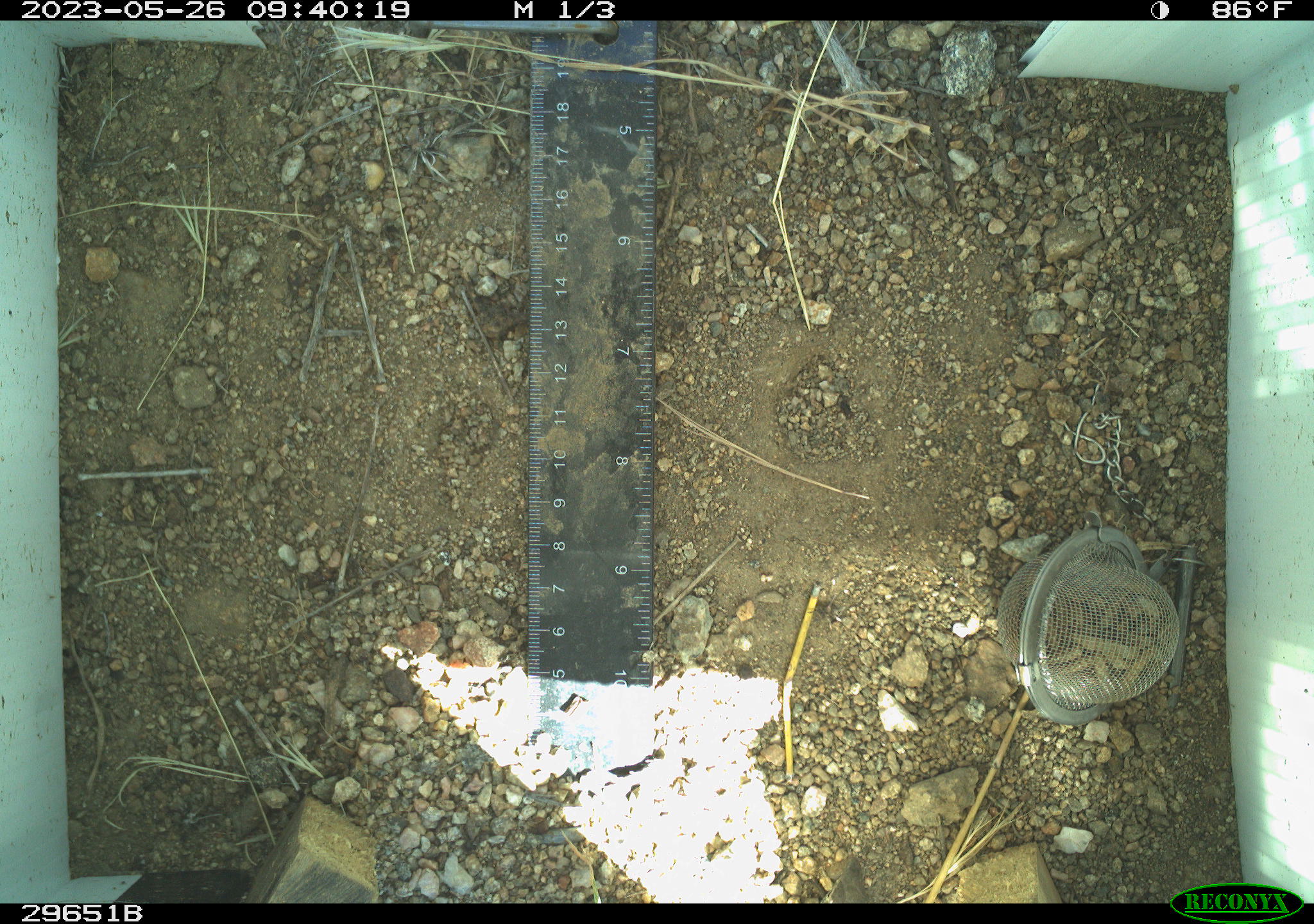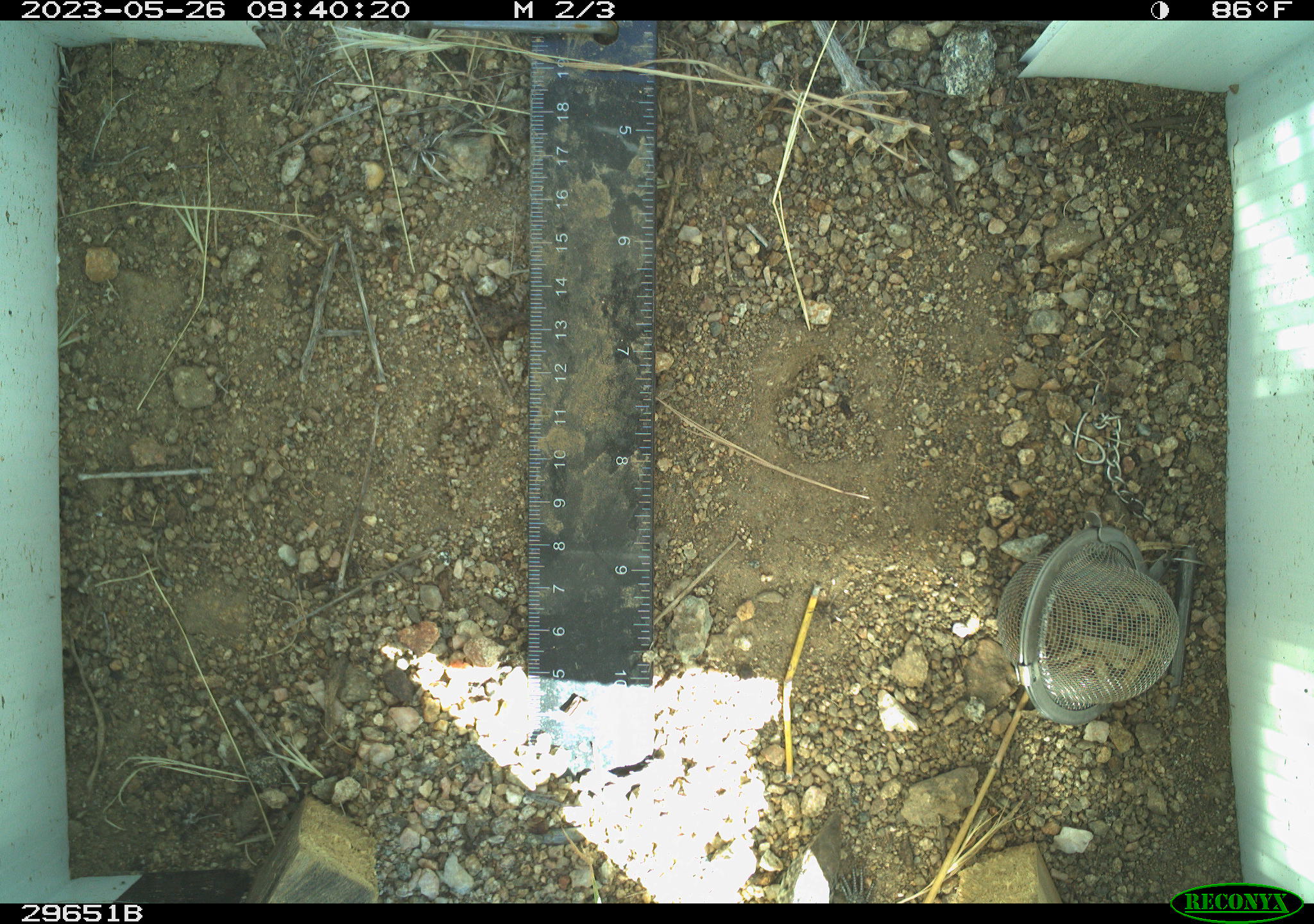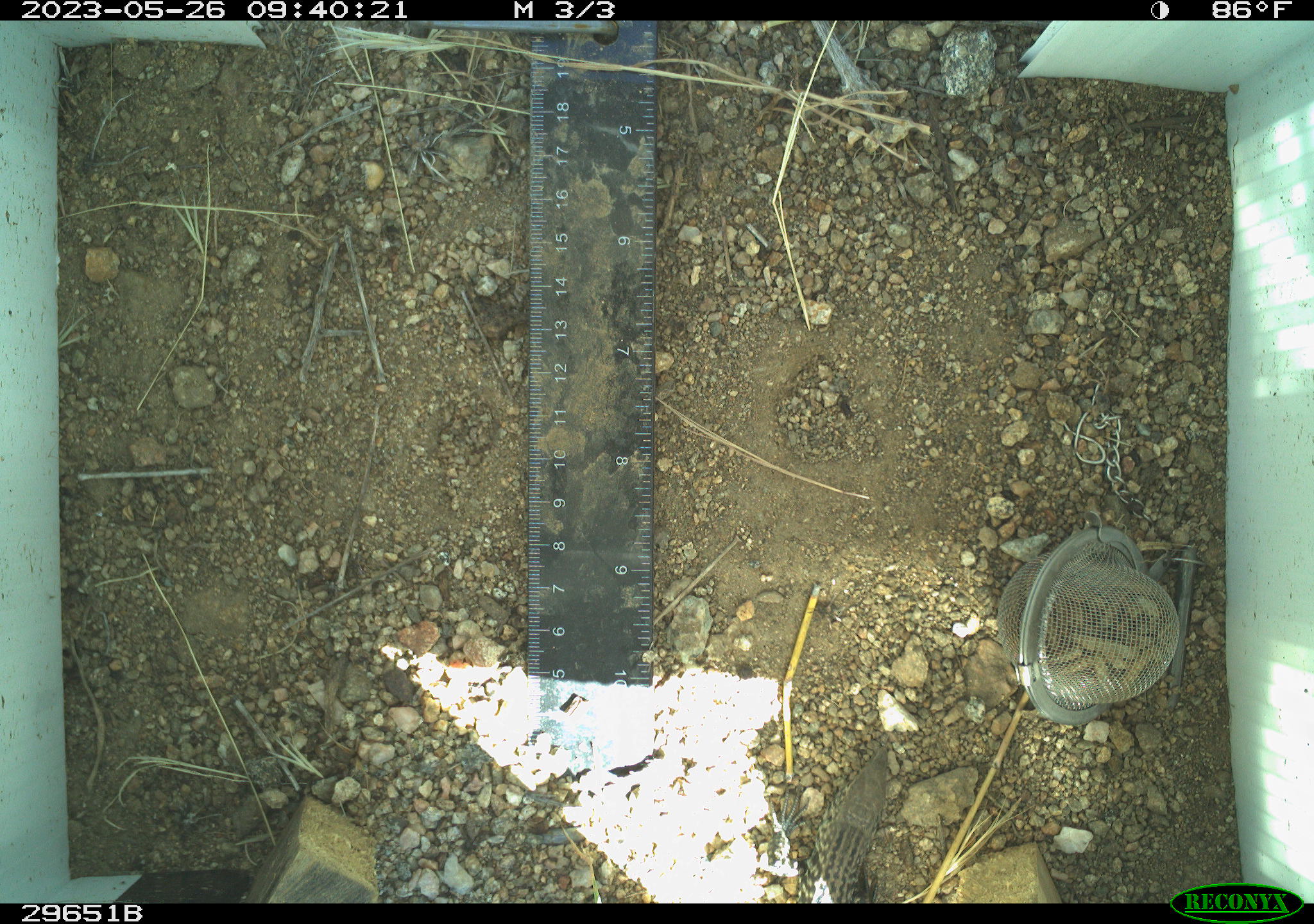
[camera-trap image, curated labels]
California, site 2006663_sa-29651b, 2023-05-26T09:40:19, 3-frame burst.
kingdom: Animalia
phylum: Chordata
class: Reptilia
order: Squamata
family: Teiidae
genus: Aspidoscelis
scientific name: Aspidoscelis tigris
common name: western whiptail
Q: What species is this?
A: Western whiptail (Aspidoscelis tigris).